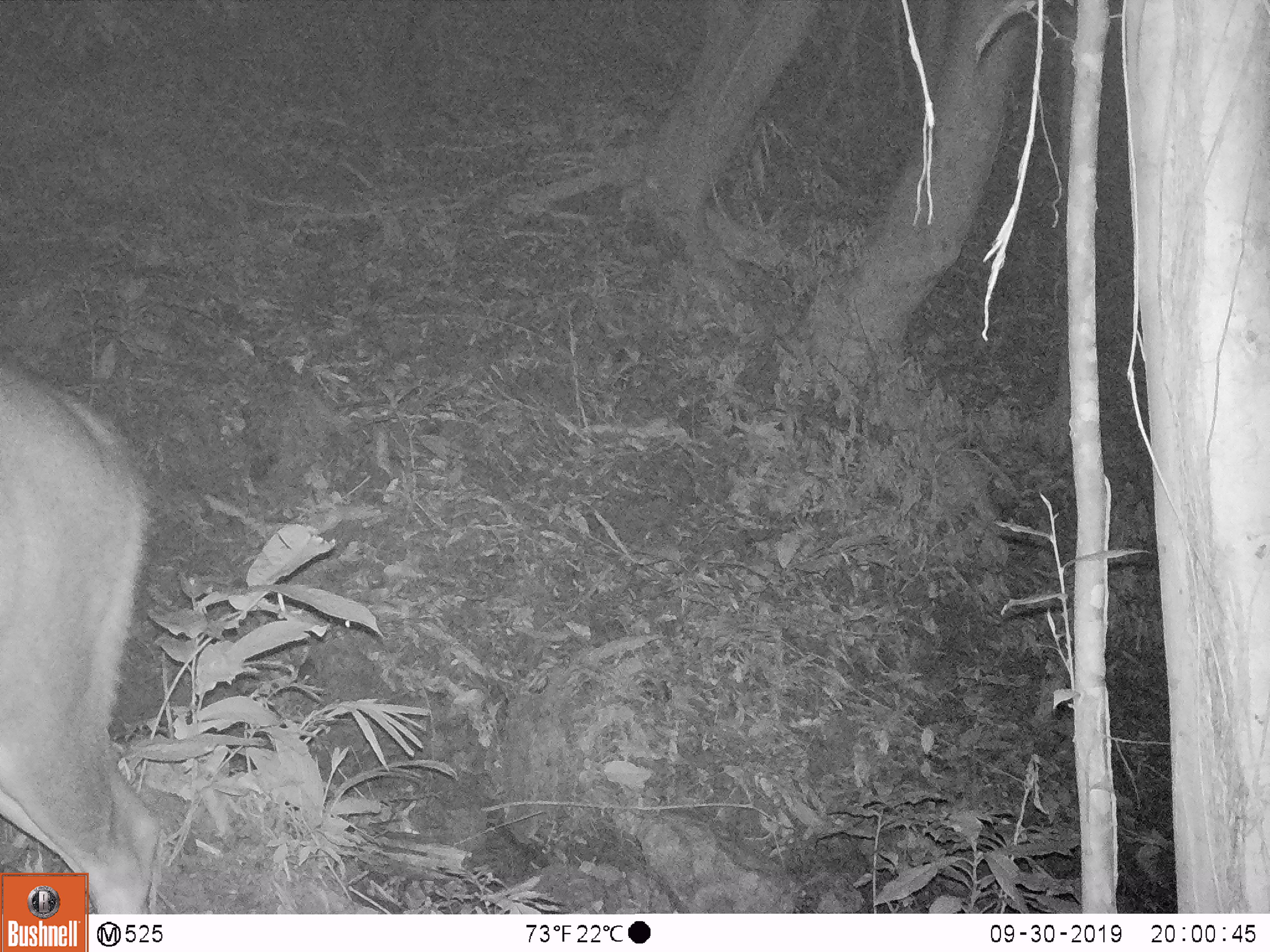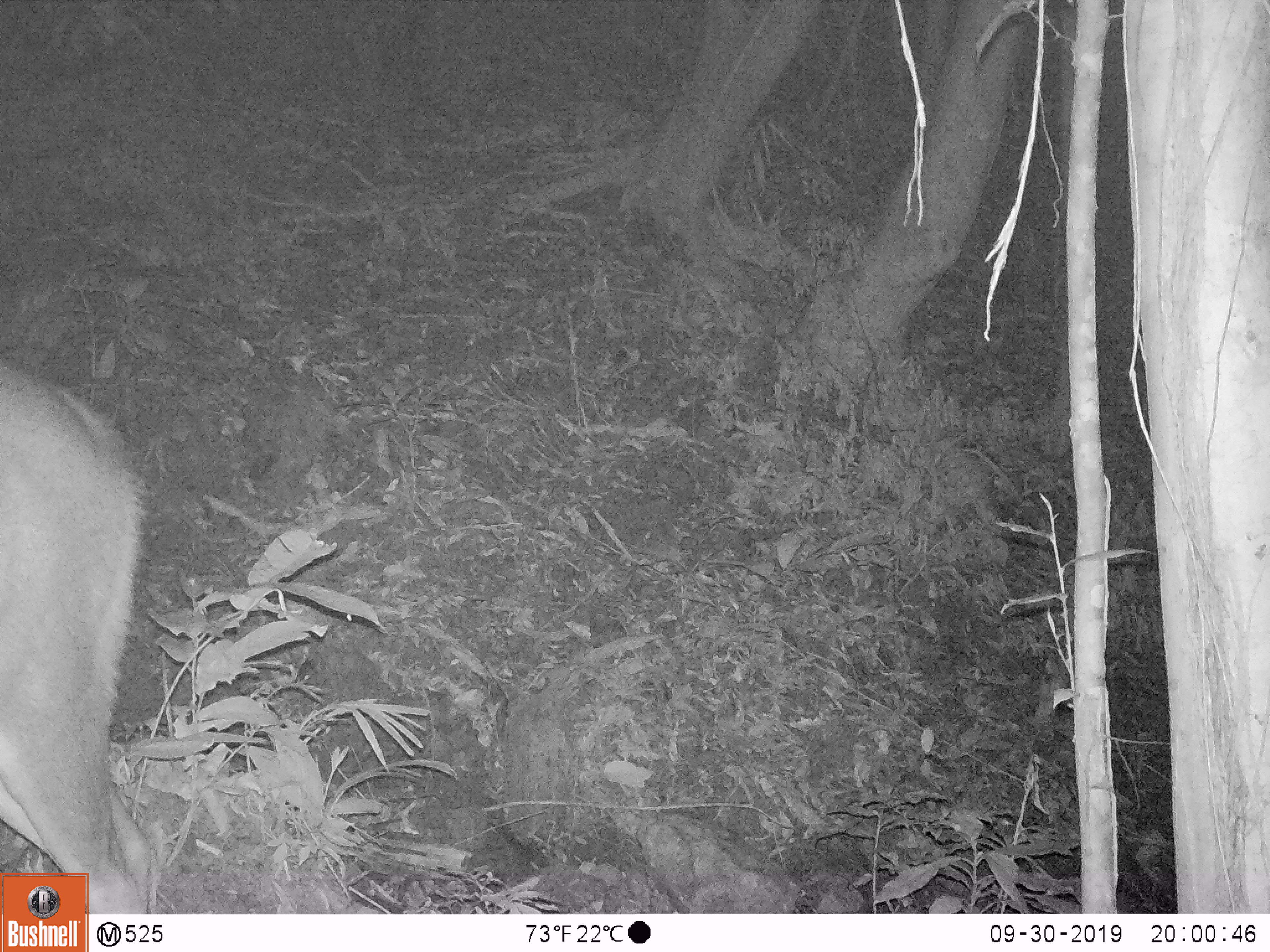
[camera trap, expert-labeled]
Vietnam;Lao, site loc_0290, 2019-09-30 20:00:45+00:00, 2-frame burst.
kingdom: Animalia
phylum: Chordata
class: Mammalia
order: Artiodactyla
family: Cervidae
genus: Rusa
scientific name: Rusa unicolor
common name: sambar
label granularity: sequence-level